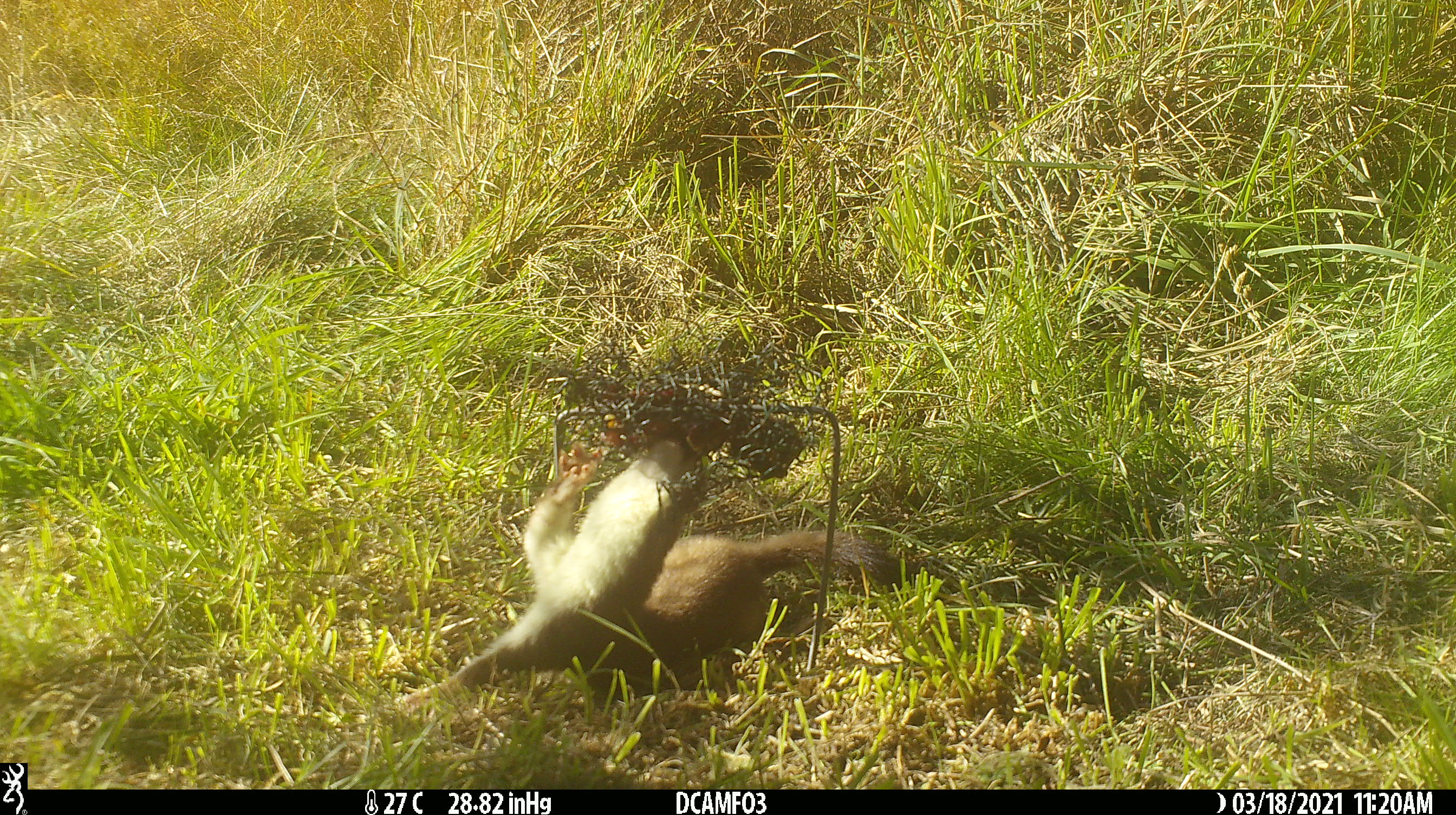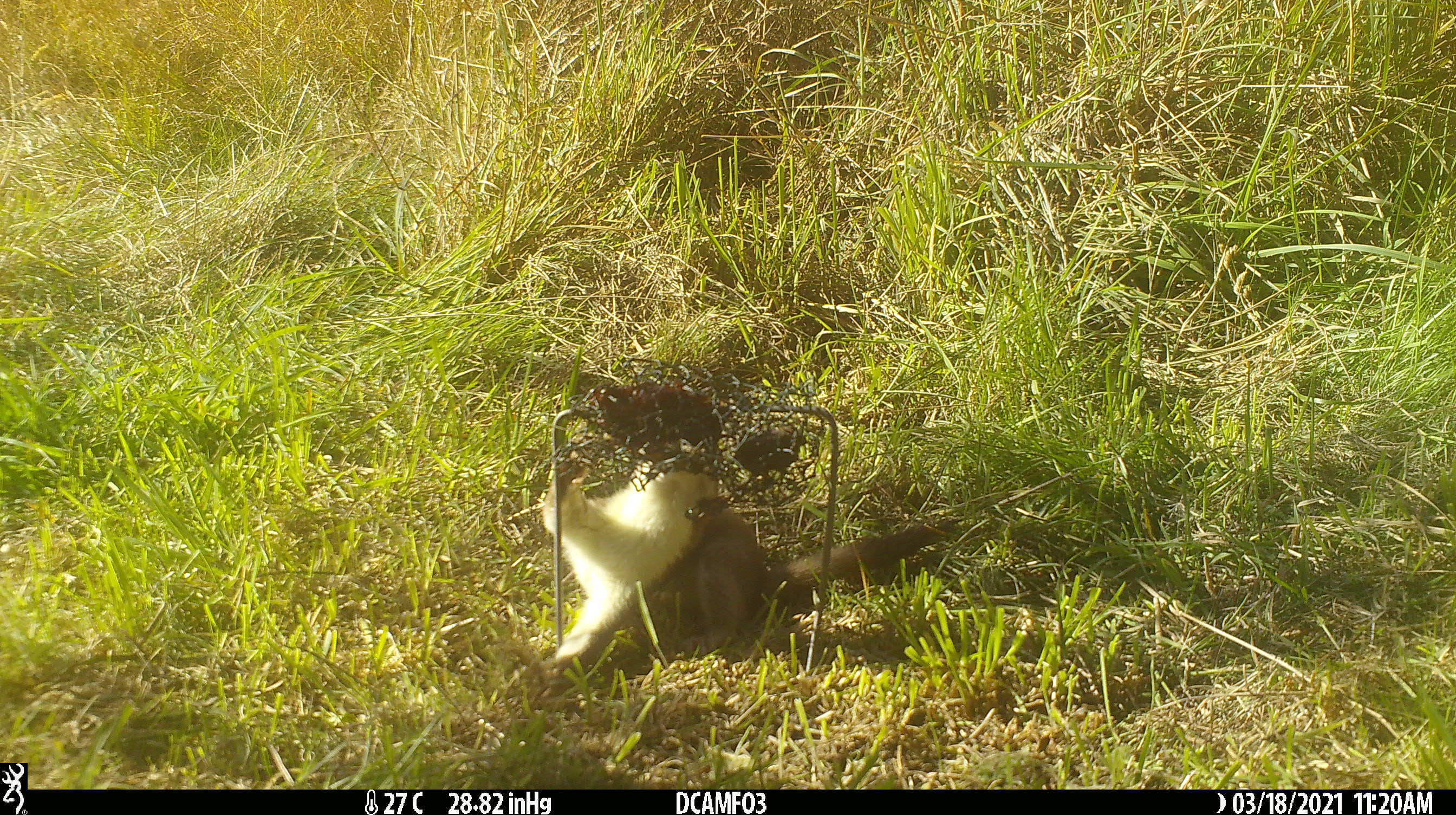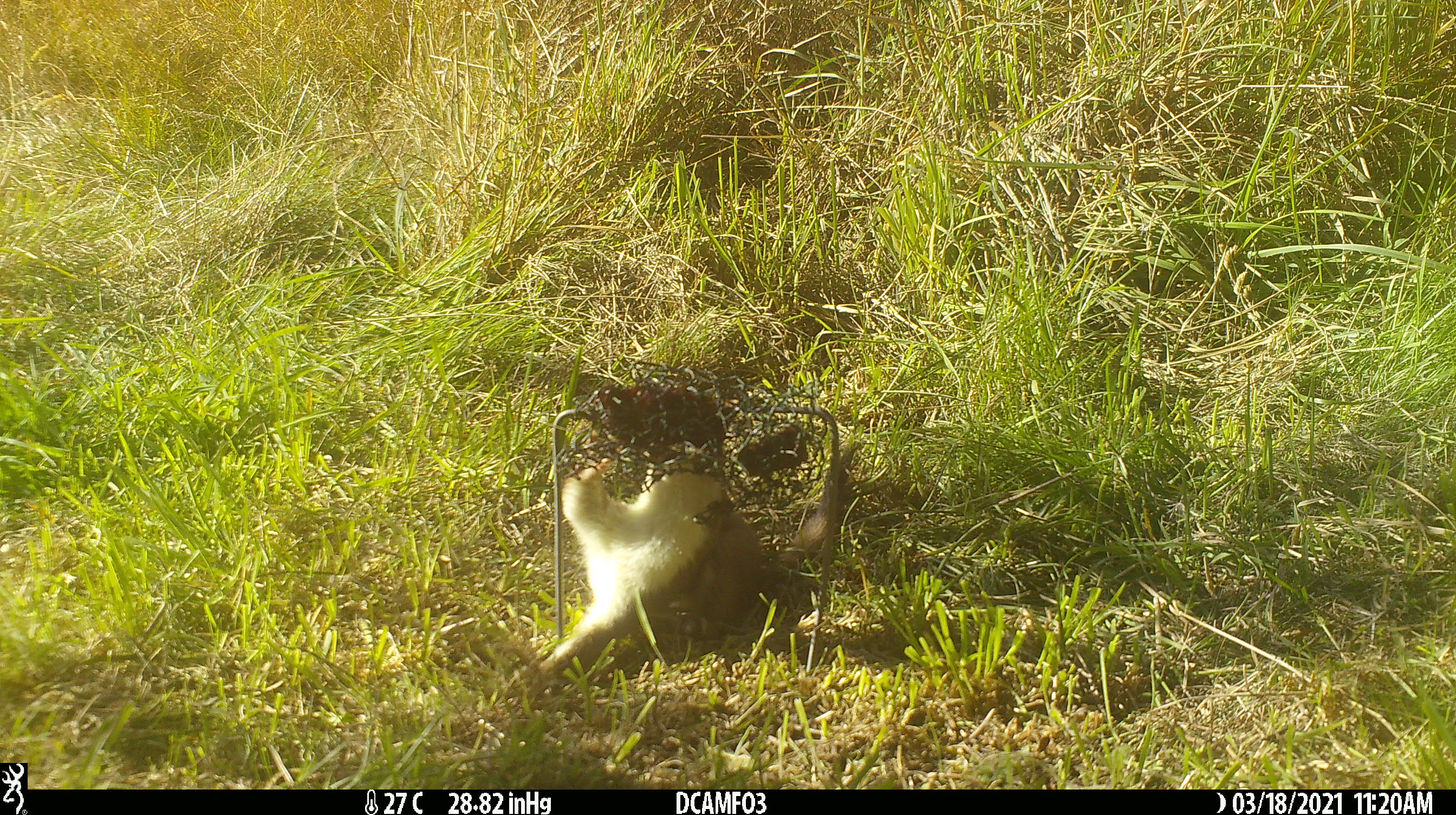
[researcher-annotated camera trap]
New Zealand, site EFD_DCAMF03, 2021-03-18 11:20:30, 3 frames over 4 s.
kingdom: Animalia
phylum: Chordata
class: Mammalia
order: Carnivora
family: Mustelidae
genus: Mustela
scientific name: Mustela erminea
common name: stoat